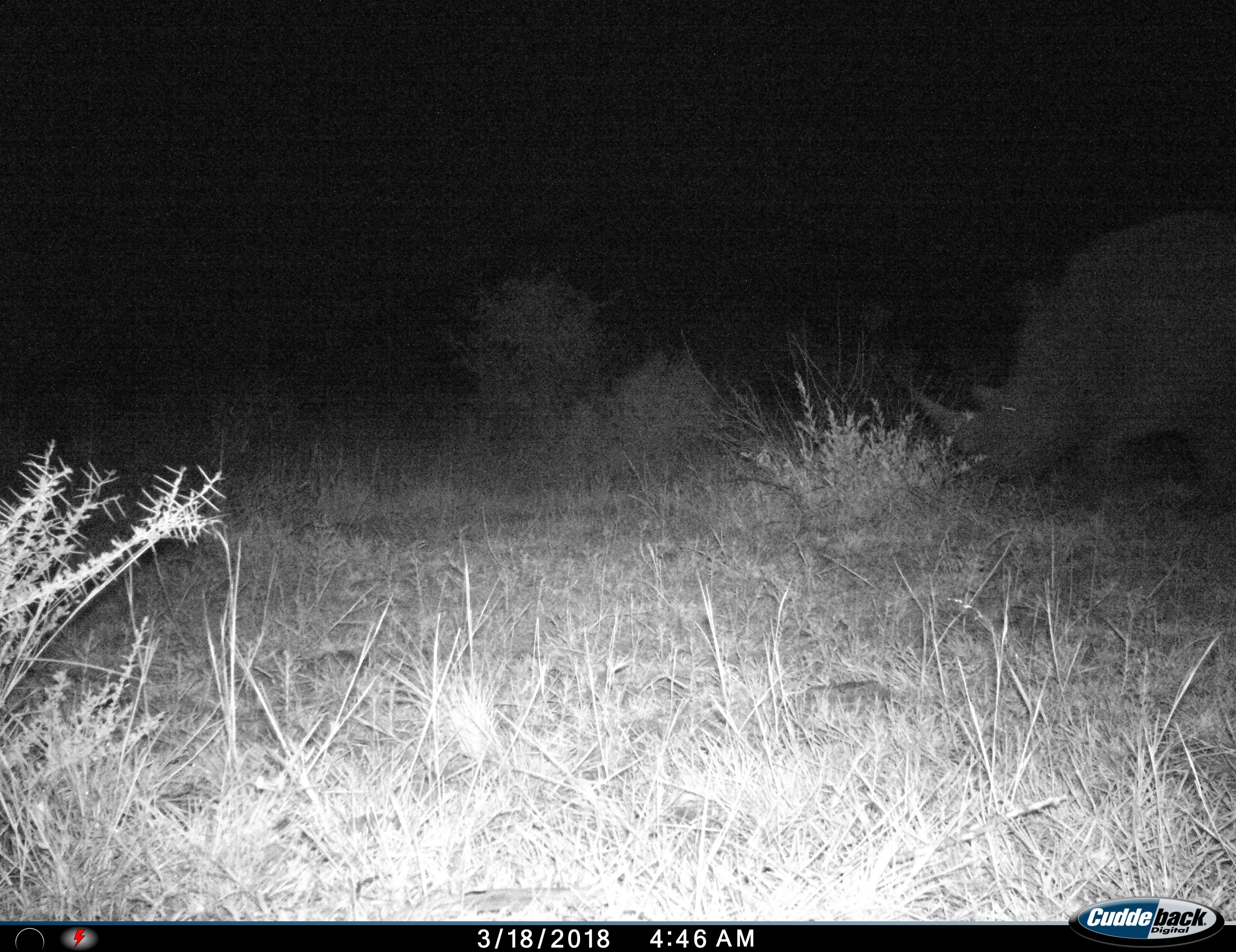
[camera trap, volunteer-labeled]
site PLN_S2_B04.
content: unidentified animal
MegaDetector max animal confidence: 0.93